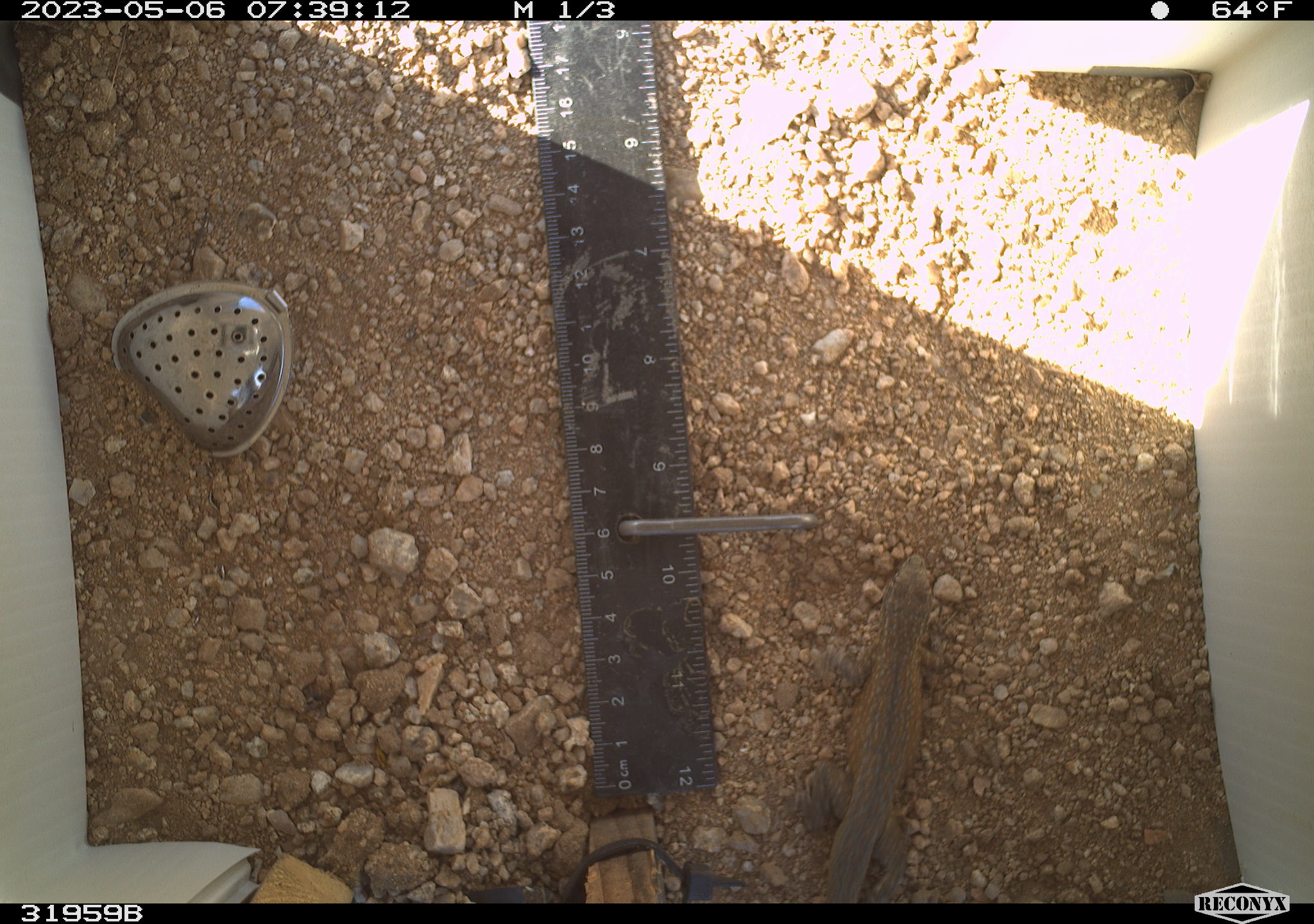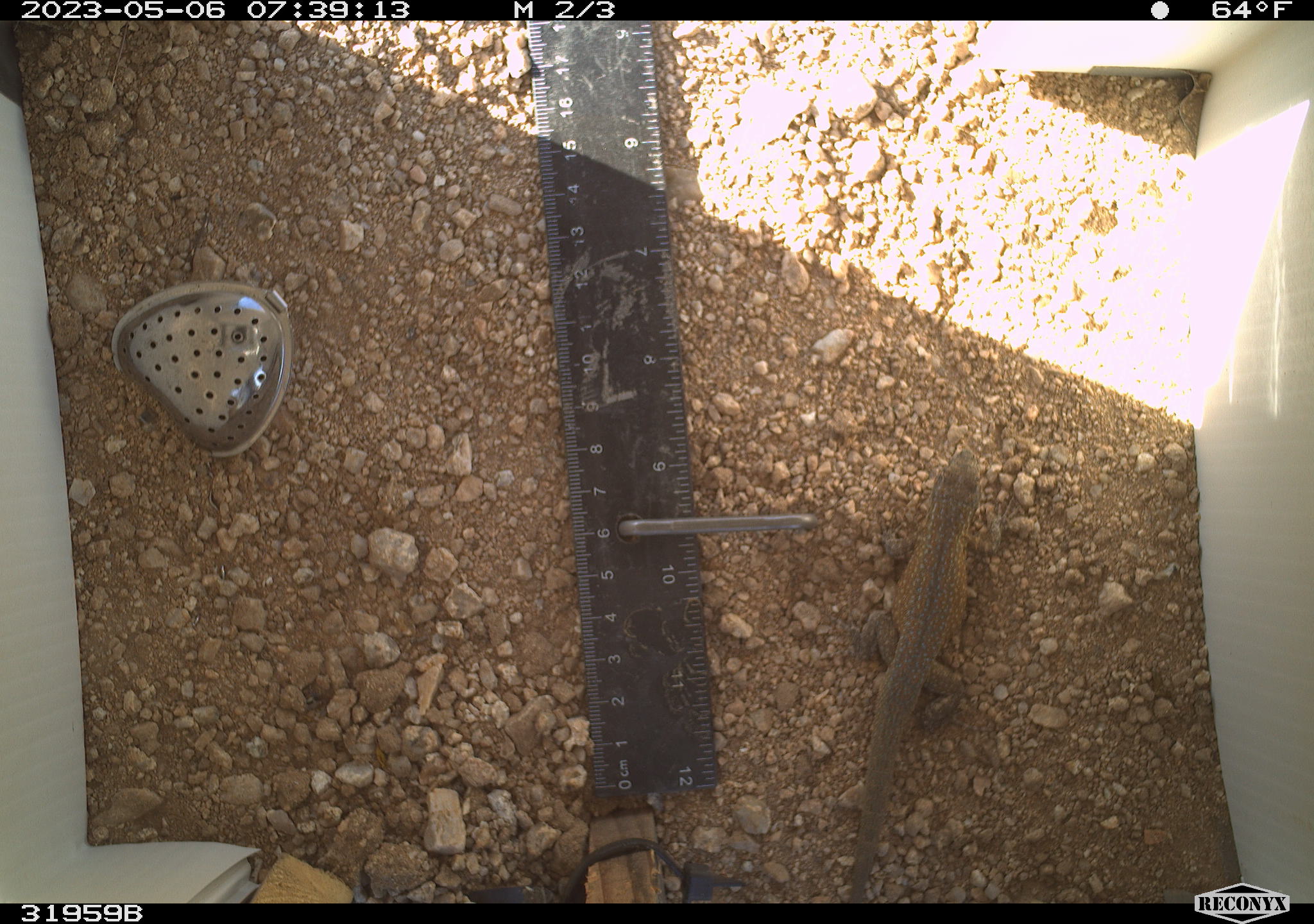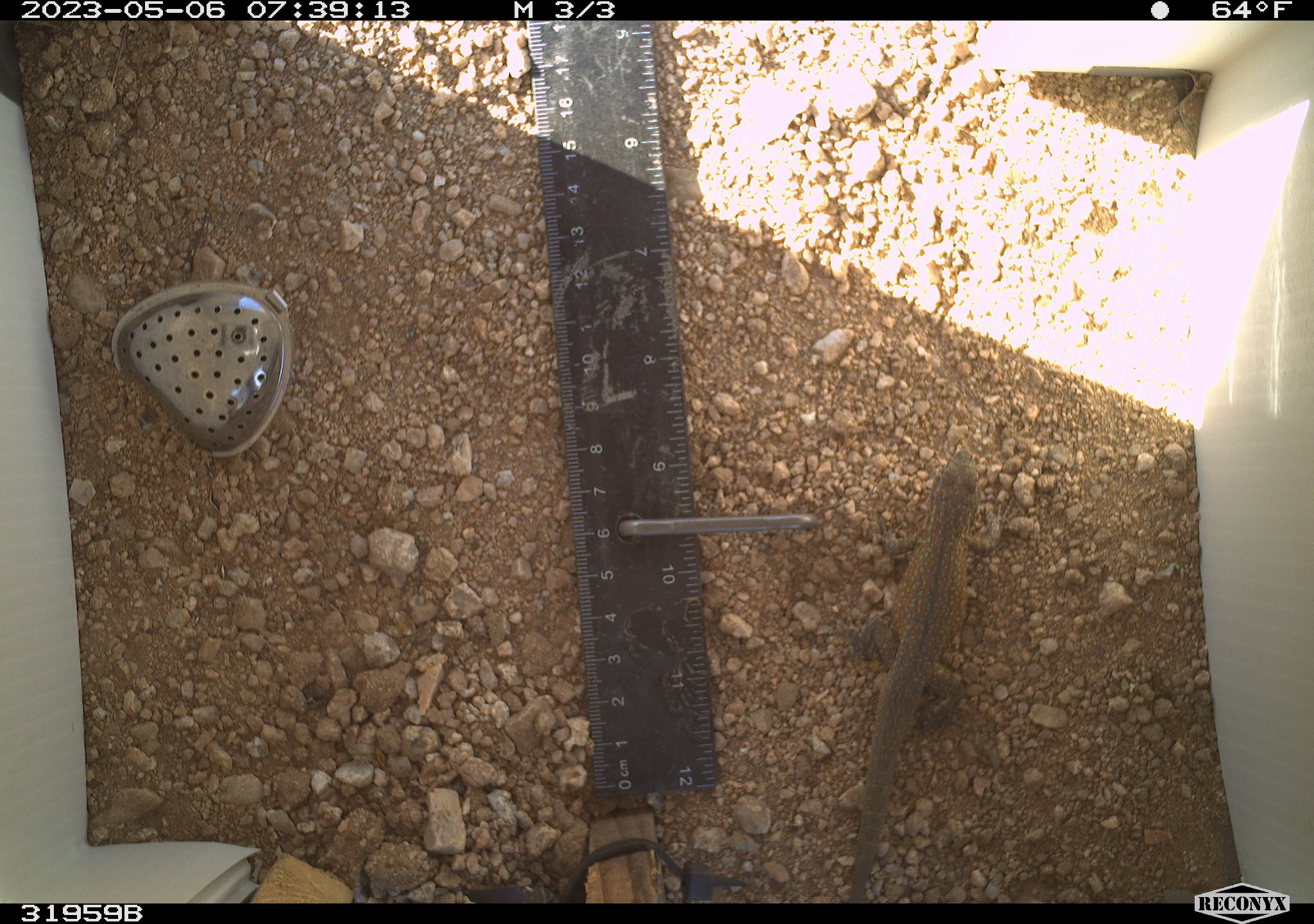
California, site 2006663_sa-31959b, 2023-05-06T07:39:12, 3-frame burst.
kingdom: Animalia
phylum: Chordata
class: Reptilia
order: Squamata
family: Phrynosomatidae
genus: Uta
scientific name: Uta stansburiana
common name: common side-blotched lizard